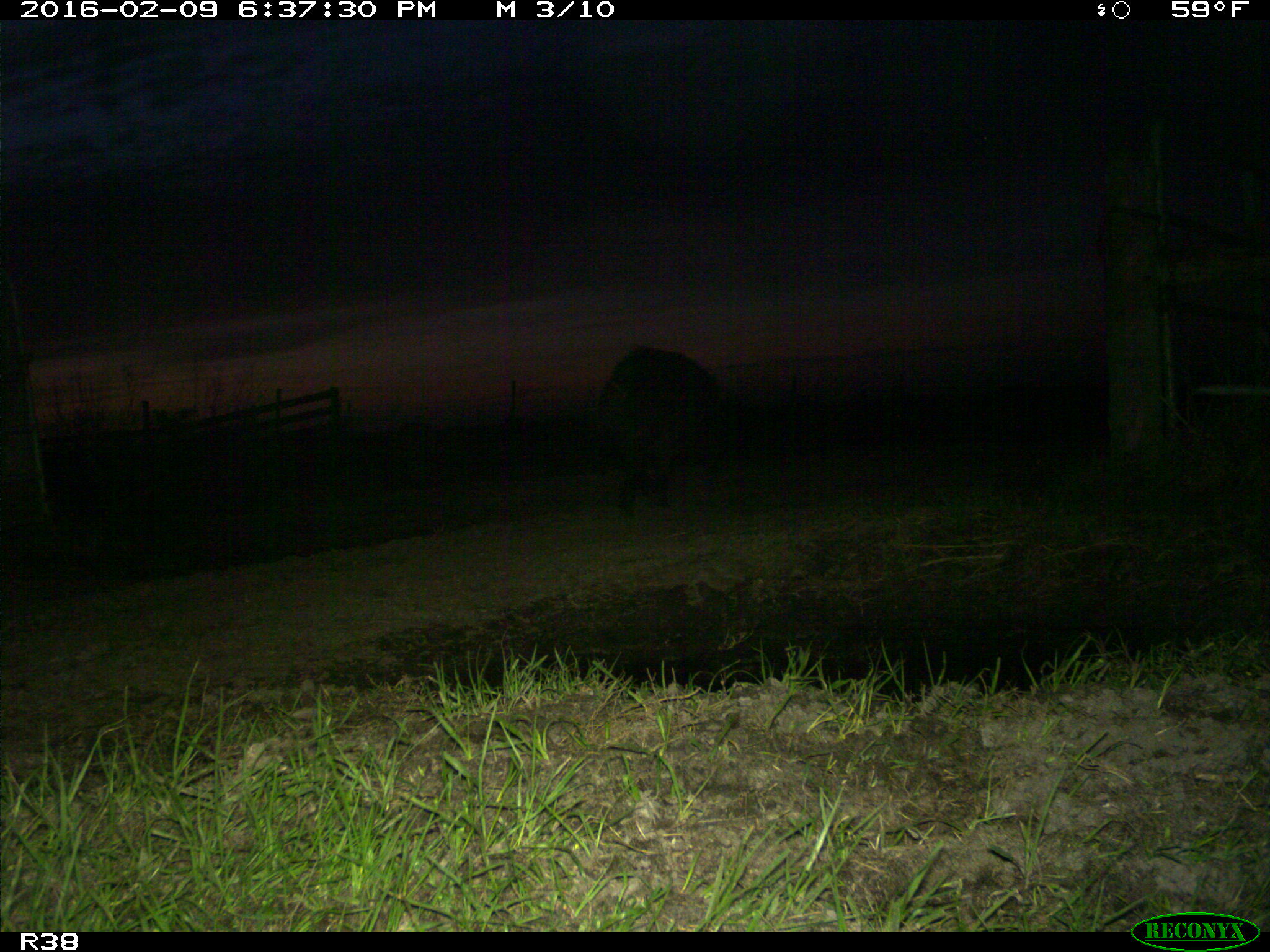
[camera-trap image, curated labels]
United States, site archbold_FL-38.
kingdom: Animalia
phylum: Chordata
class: Mammalia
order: Artiodactyla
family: Suidae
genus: Sus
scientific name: Sus scrofa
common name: wild boar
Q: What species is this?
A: Sus scrofa (wild boar).